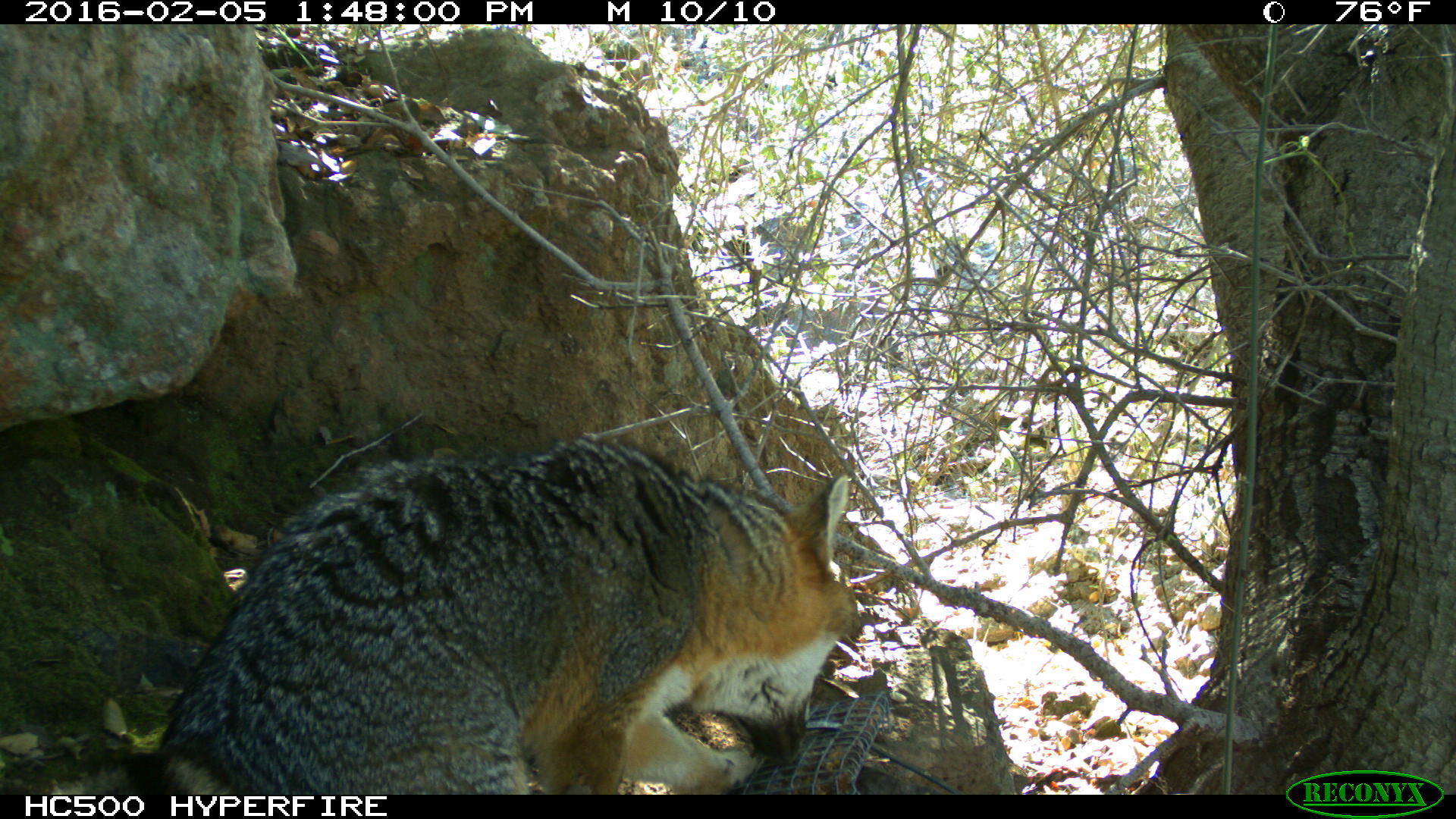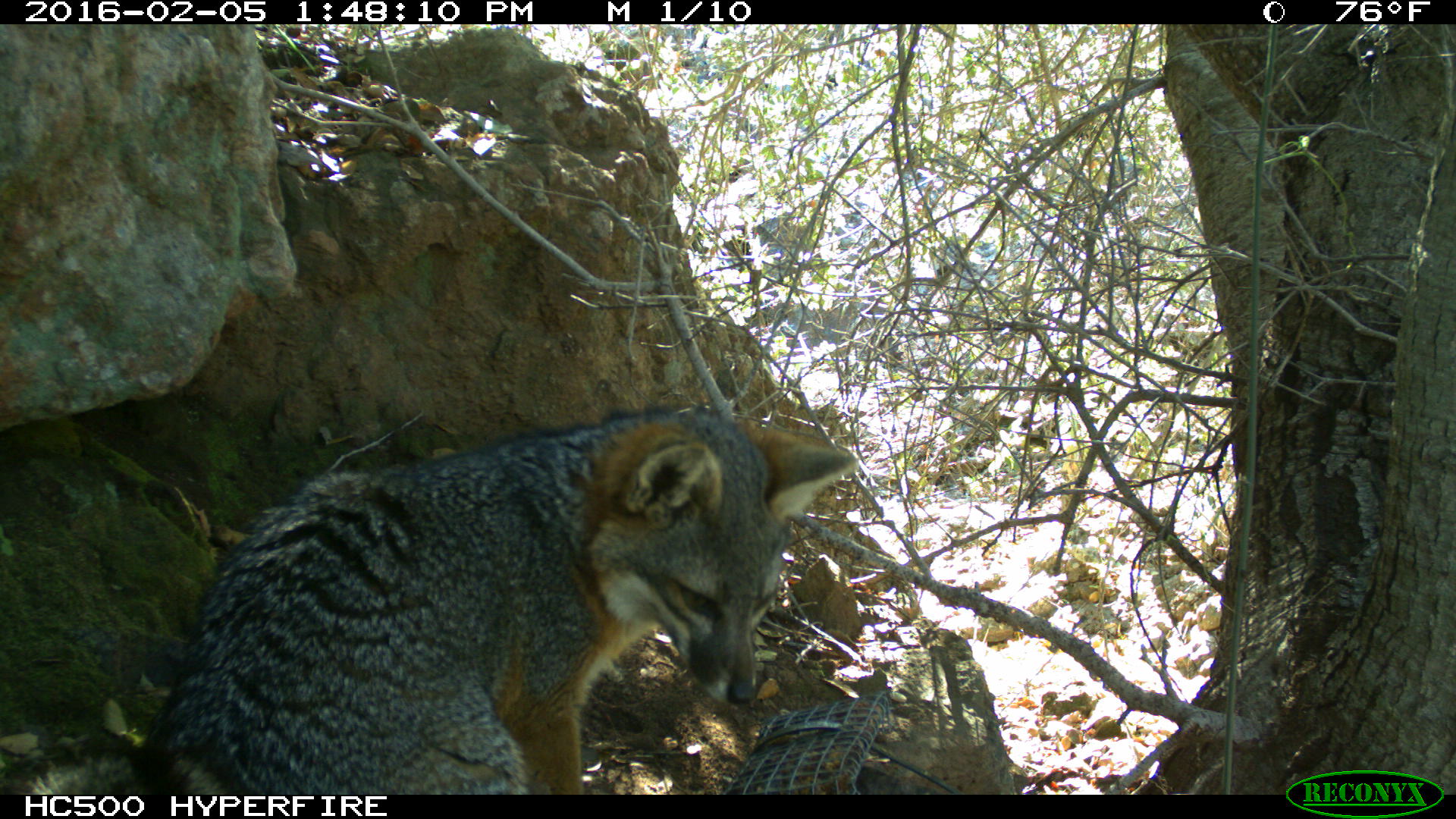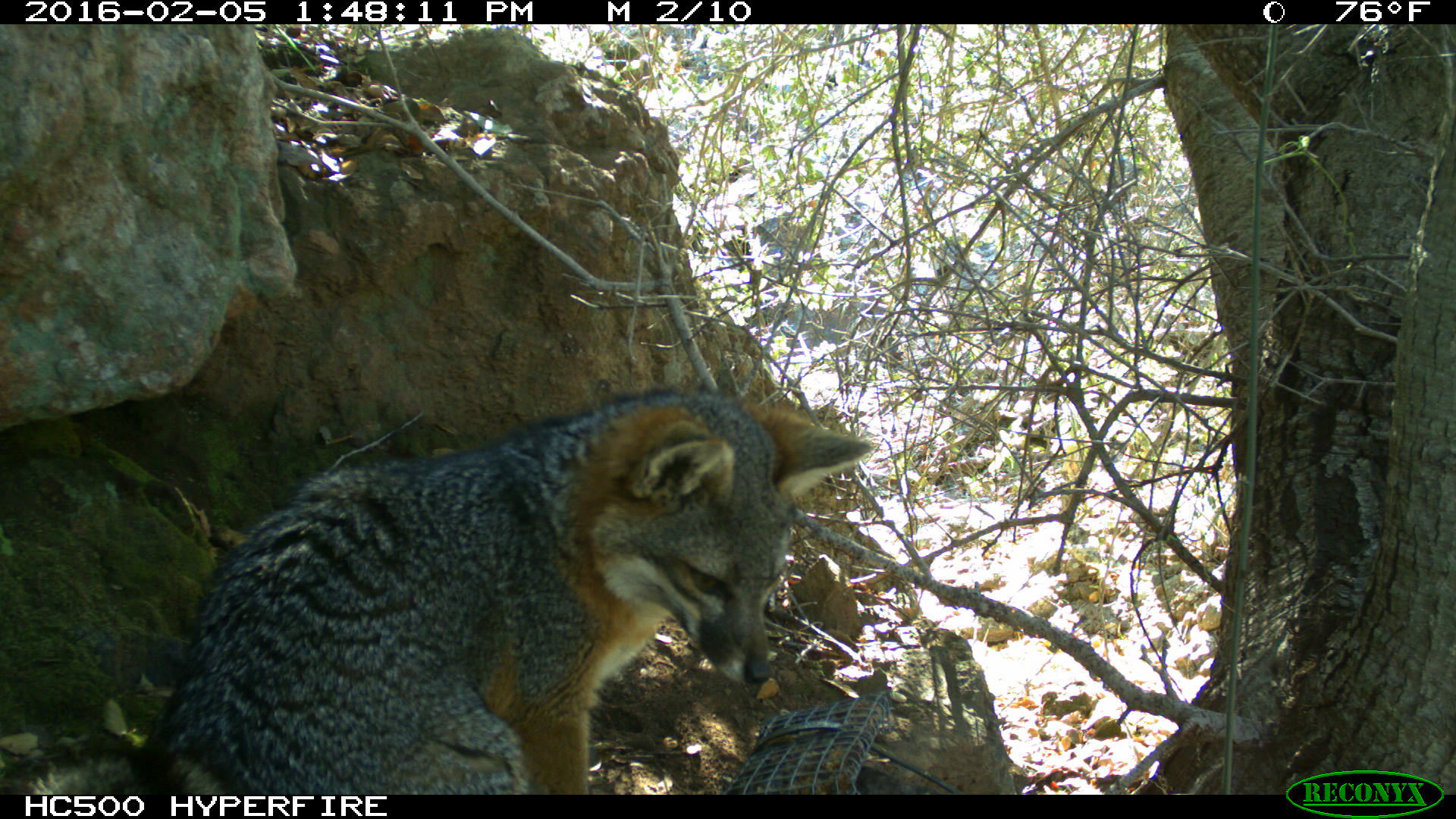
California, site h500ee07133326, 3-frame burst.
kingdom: Animalia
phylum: Chordata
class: Mammalia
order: Carnivora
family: Canidae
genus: Urocyon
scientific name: Urocyon littoralis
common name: island fox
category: fox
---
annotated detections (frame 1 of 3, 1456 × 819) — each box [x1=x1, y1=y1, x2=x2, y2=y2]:
fox: [x1=42, y1=441, x2=857, y2=794]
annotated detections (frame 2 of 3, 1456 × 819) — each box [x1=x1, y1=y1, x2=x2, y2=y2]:
fox: [x1=11, y1=411, x2=858, y2=792]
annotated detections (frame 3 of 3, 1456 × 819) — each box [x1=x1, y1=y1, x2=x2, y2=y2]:
fox: [x1=2, y1=387, x2=876, y2=794]